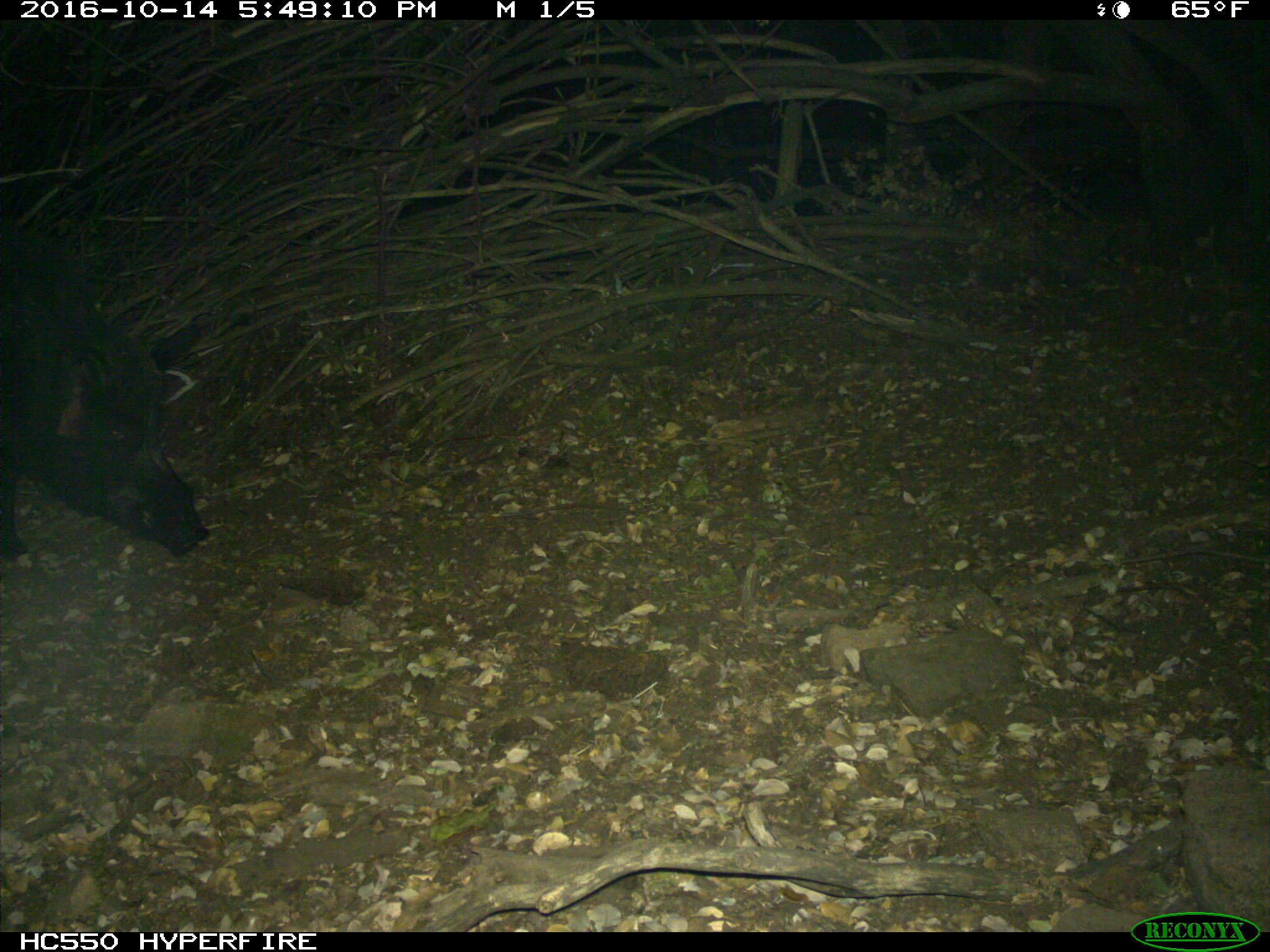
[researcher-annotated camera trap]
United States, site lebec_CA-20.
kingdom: Animalia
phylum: Chordata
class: Mammalia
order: Artiodactyla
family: Suidae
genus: Sus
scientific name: Sus scrofa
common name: wild boar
Sus scrofa (wild boar).